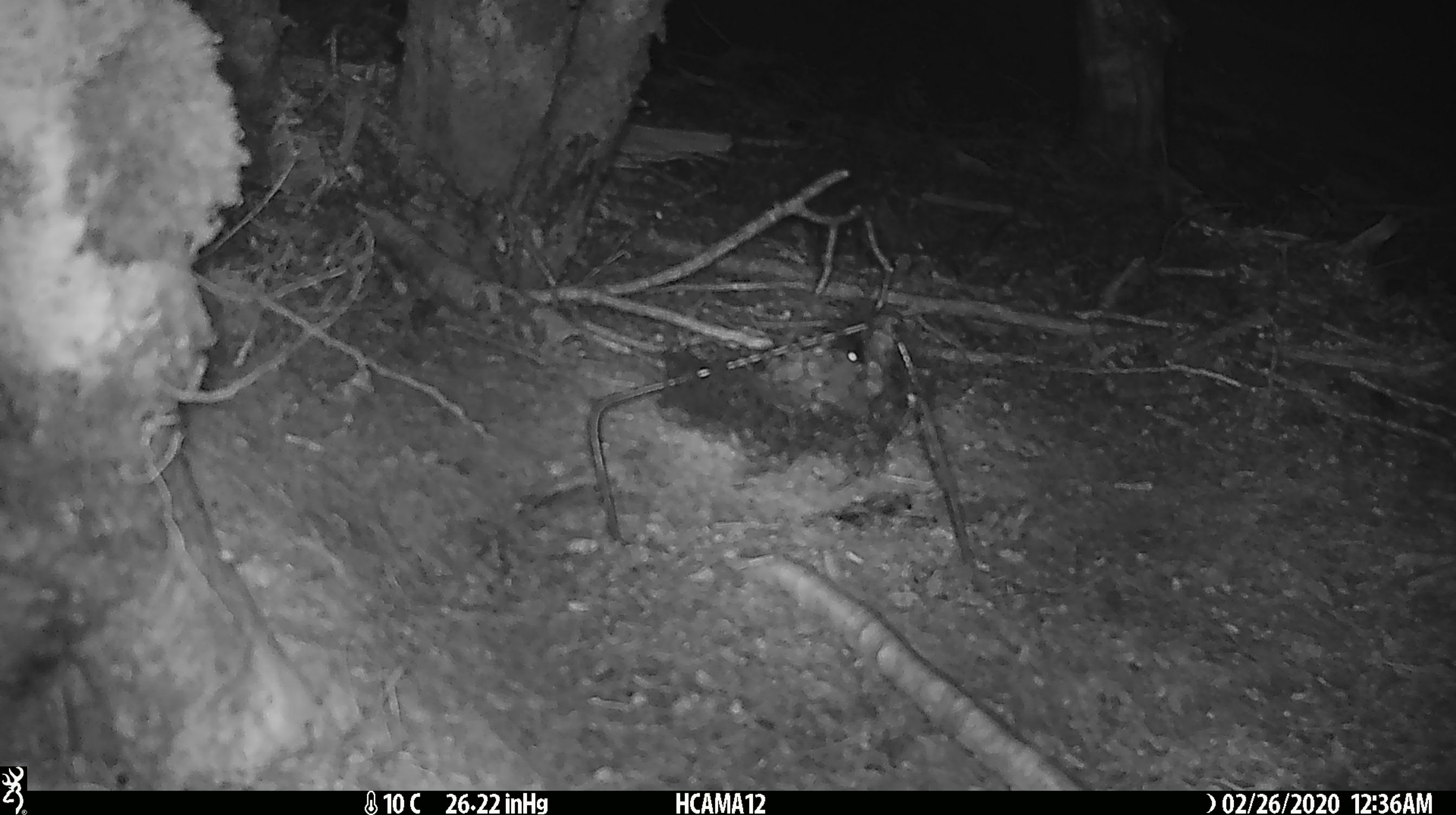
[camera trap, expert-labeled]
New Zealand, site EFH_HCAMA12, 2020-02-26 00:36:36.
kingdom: Animalia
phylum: Chordata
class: Mammalia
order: Rodentia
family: Muridae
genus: Mus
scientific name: Mus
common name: mouse